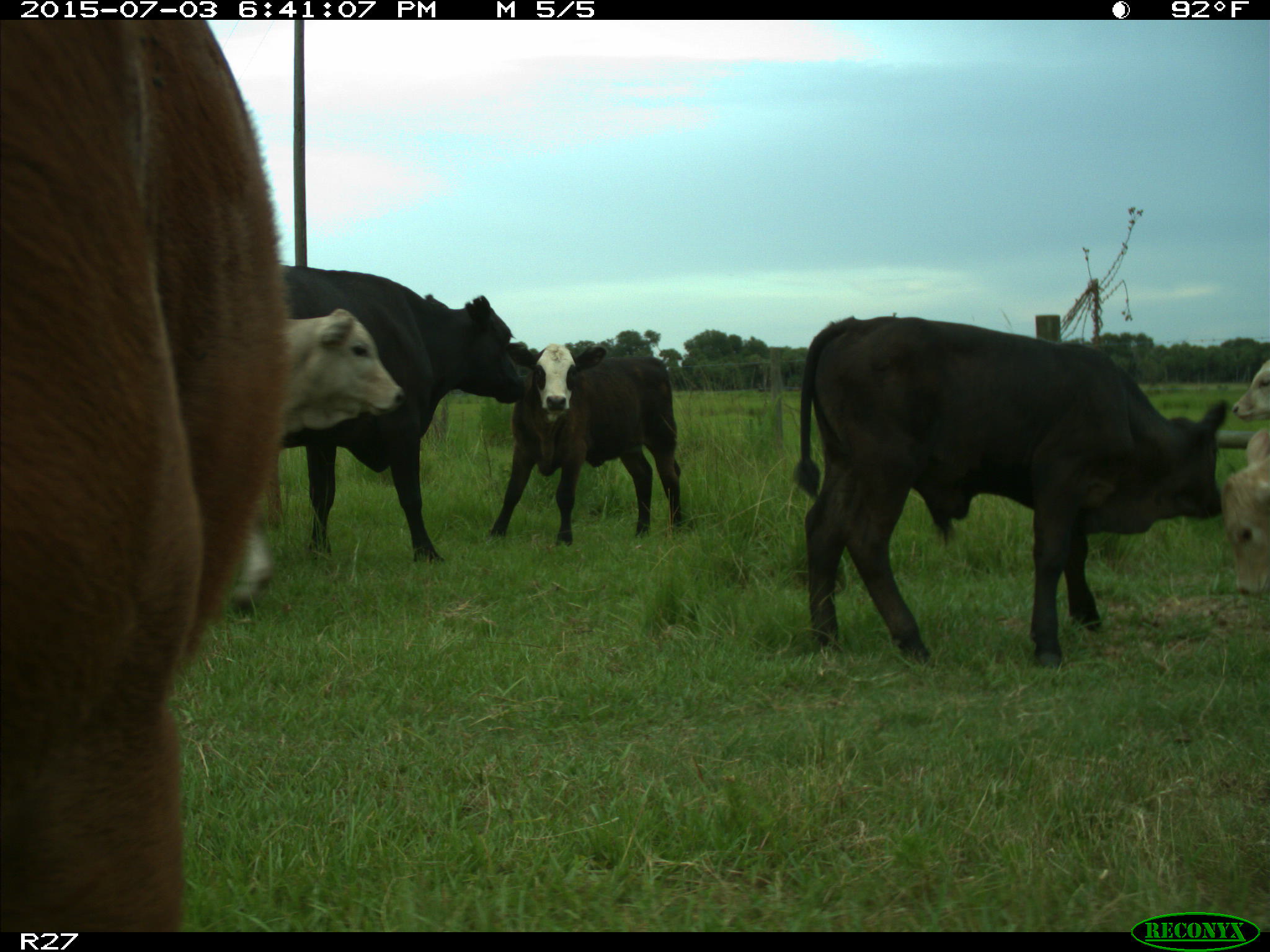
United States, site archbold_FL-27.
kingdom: Animalia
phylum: Chordata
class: Mammalia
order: Artiodactyla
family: Bovidae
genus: Bos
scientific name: Bos taurus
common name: domestic cow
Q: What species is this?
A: Bos taurus (domestic cow).